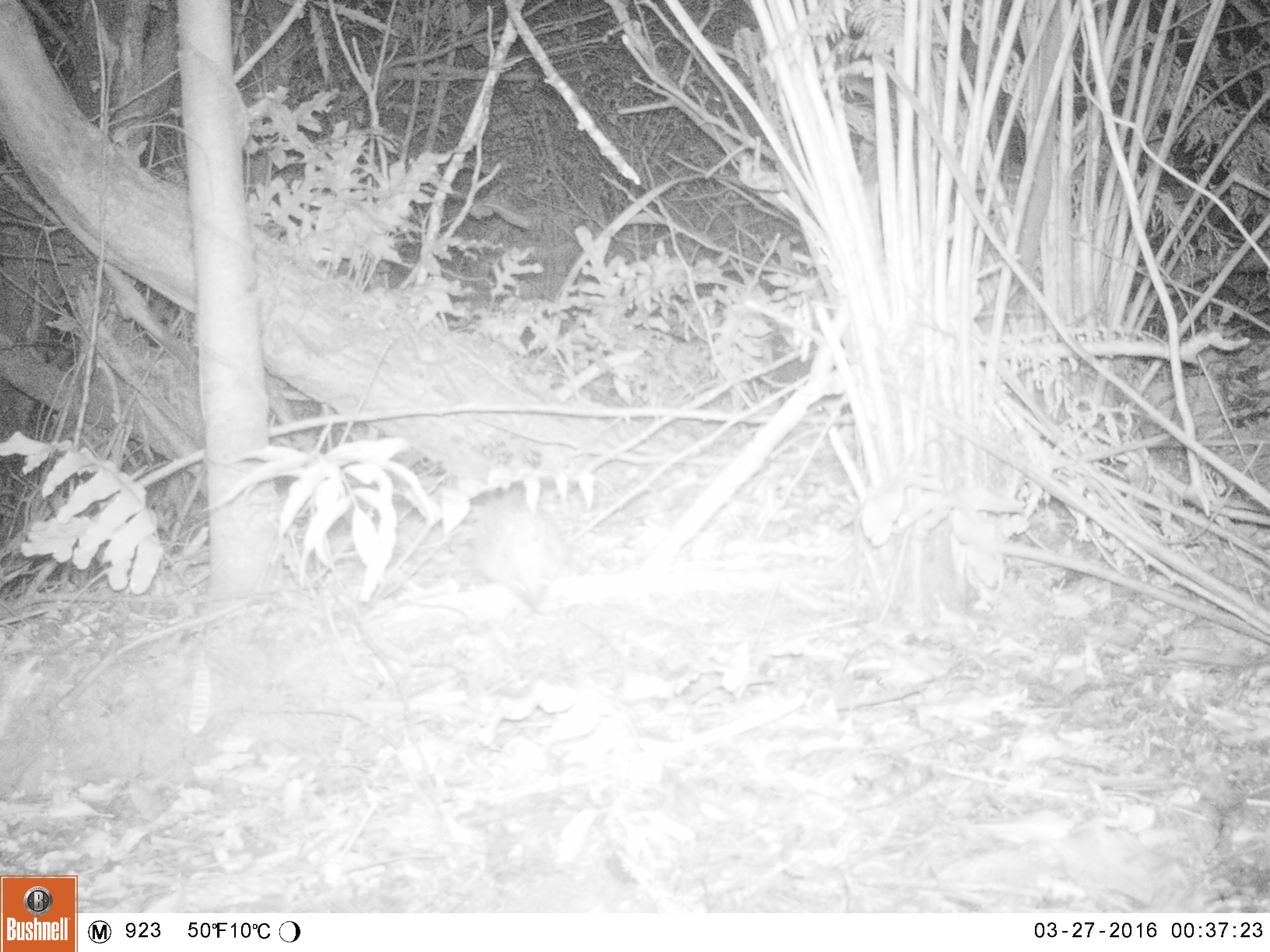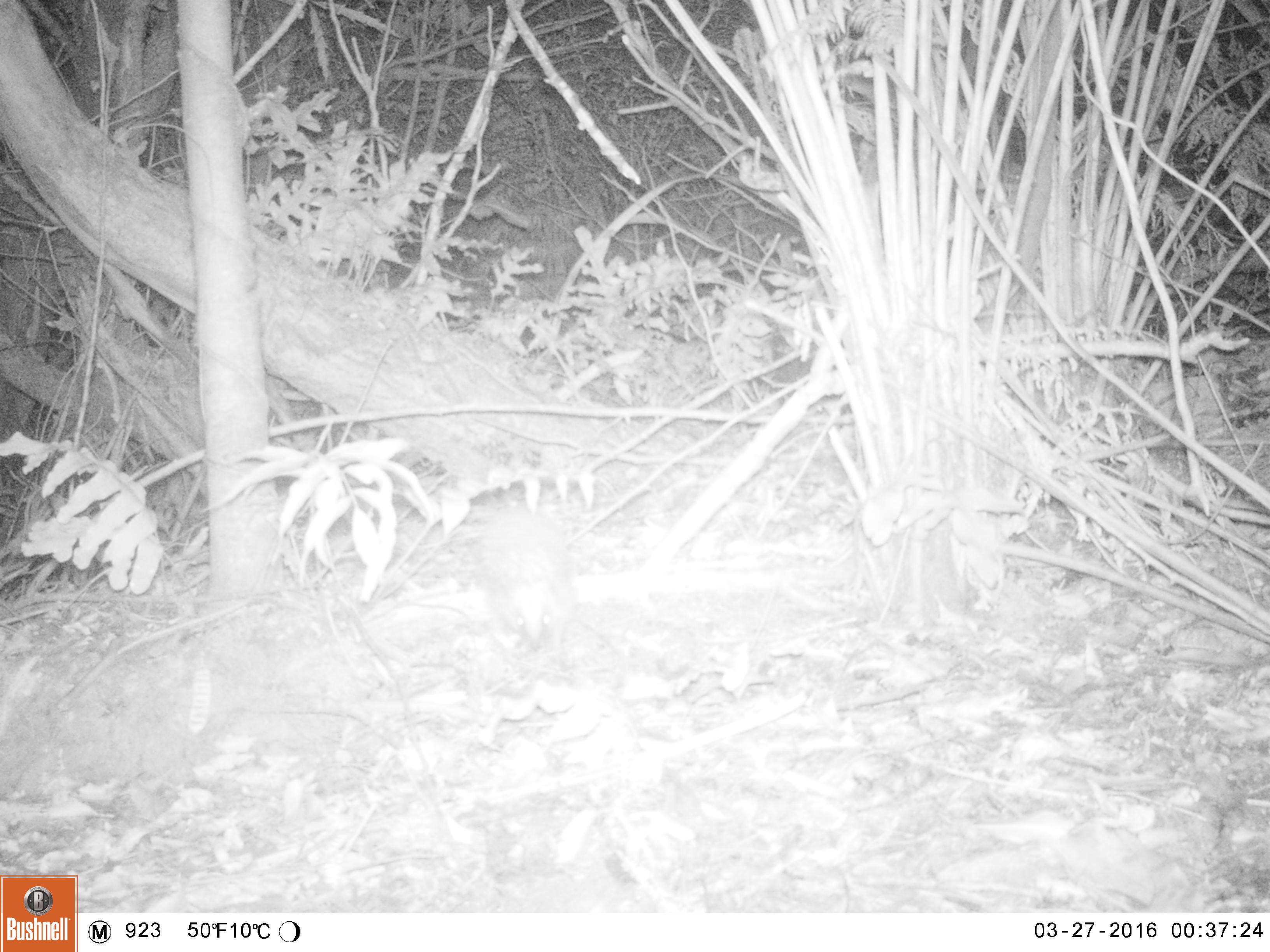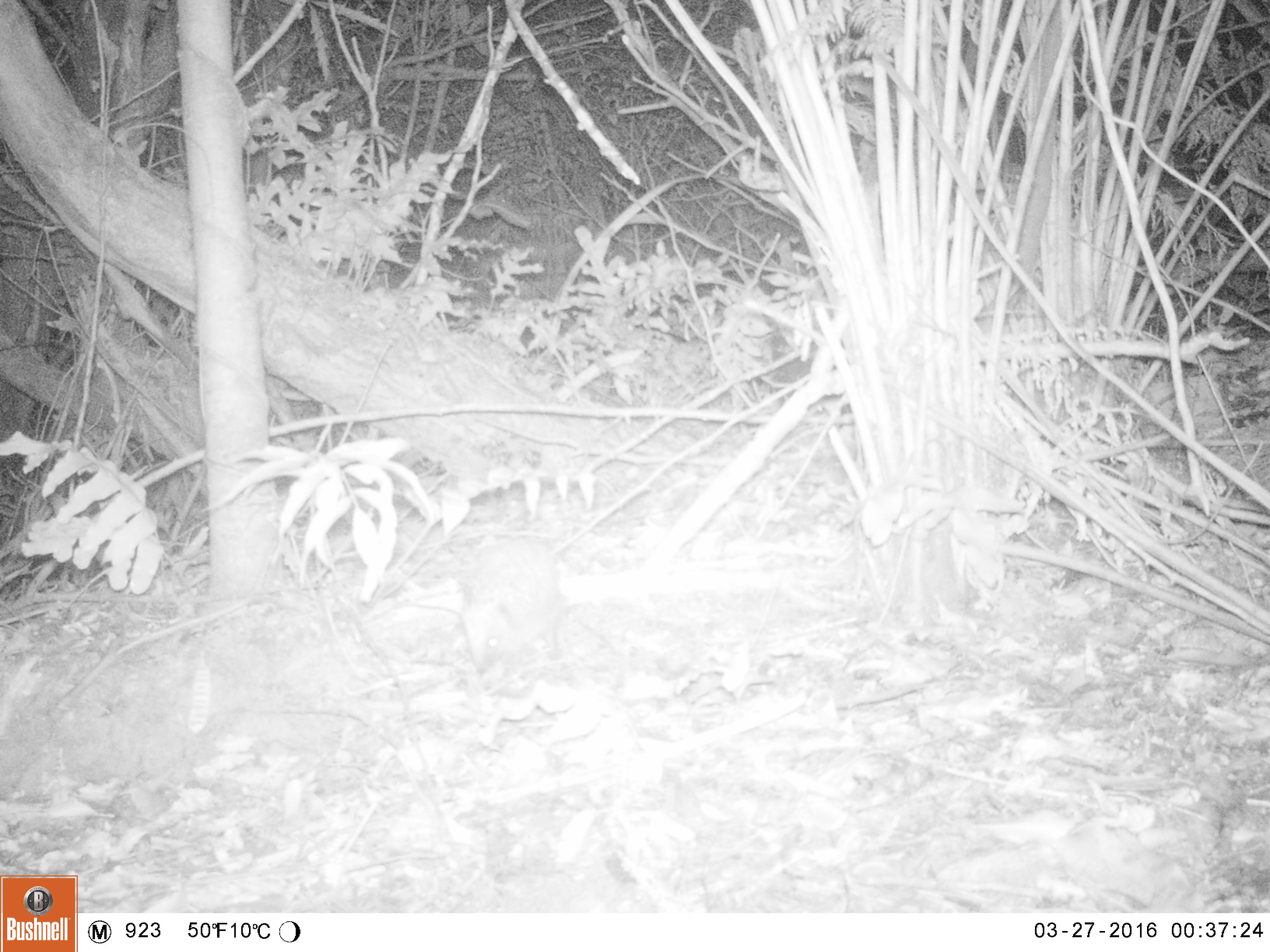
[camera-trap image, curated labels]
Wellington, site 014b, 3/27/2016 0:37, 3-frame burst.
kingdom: Animalia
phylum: Chordata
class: Mammalia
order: Eulipotyphla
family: Erinaceidae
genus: Erinaceus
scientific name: Erinaceus europaeus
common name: hedgehog